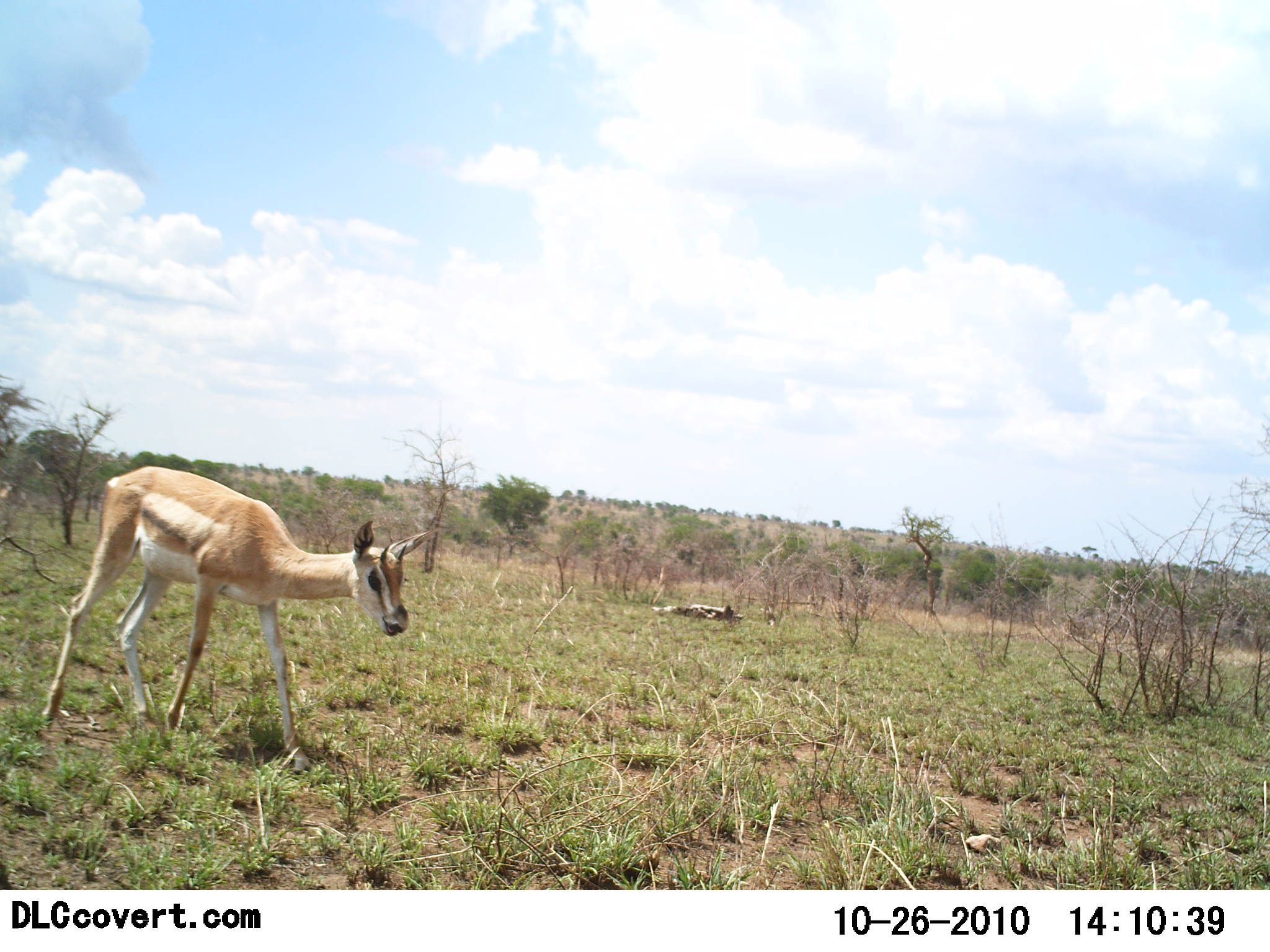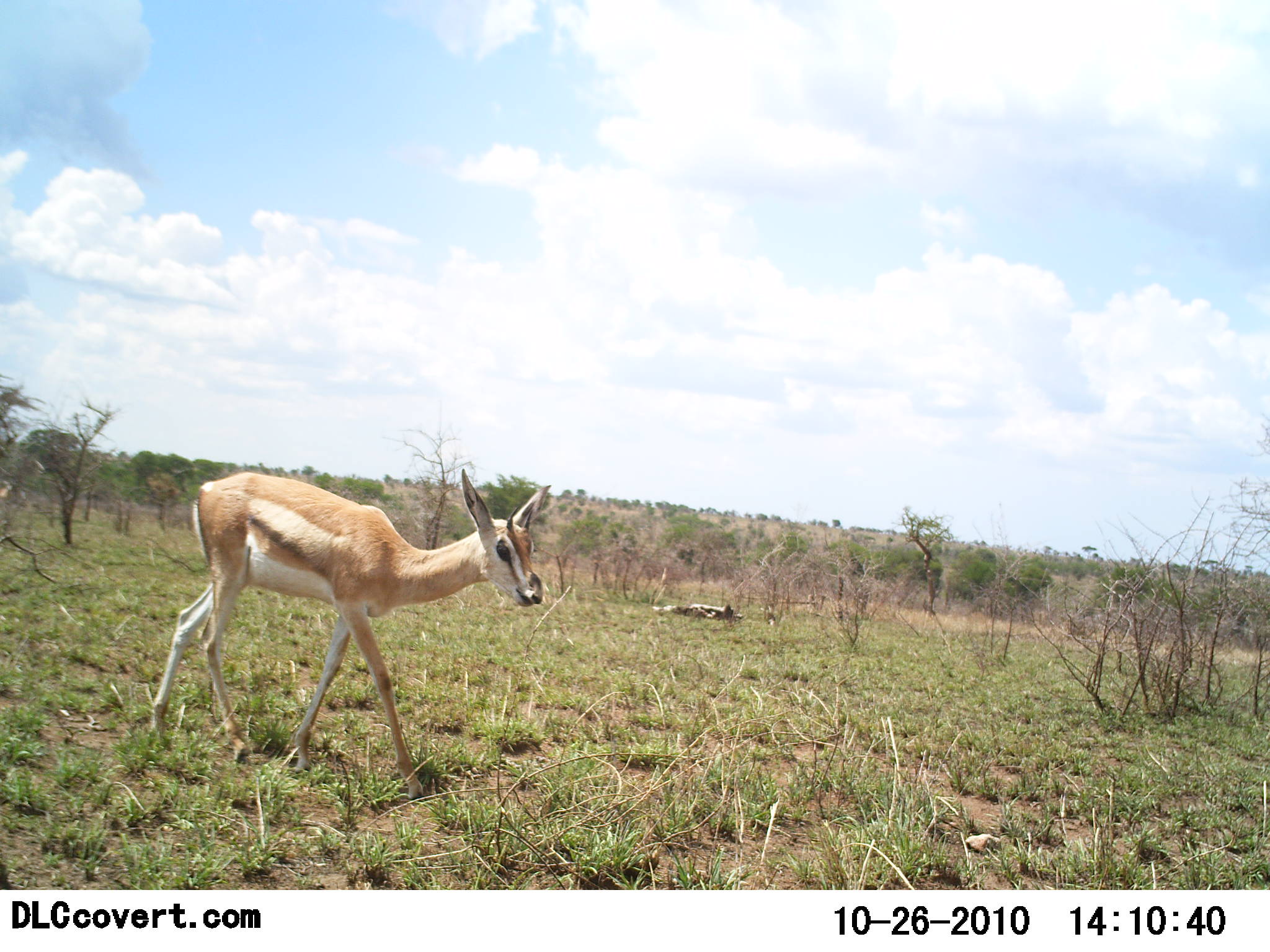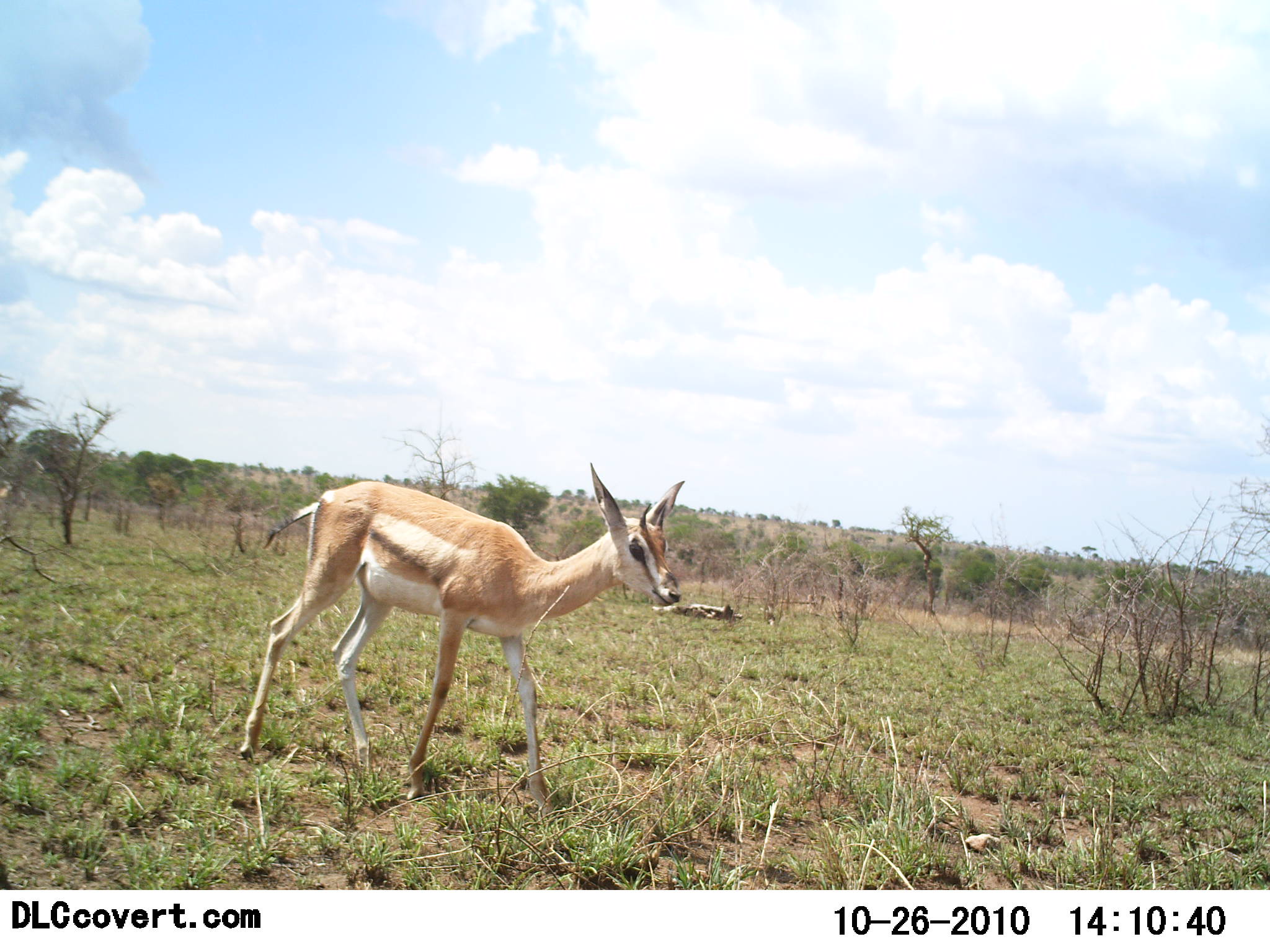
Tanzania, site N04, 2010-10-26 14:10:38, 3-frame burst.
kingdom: Animalia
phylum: Chordata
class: Mammalia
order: Artiodactyla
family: Bovidae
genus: Nanger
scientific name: Nanger granti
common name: grant's gazelle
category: gazellegrants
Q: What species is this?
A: Gazellegrants (grant's gazelle) (Nanger granti).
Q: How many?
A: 1.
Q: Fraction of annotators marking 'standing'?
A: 0%.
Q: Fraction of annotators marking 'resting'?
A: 0%.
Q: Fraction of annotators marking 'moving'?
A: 100%.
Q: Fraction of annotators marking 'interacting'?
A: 0%.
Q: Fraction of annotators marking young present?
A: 23%.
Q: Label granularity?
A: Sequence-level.